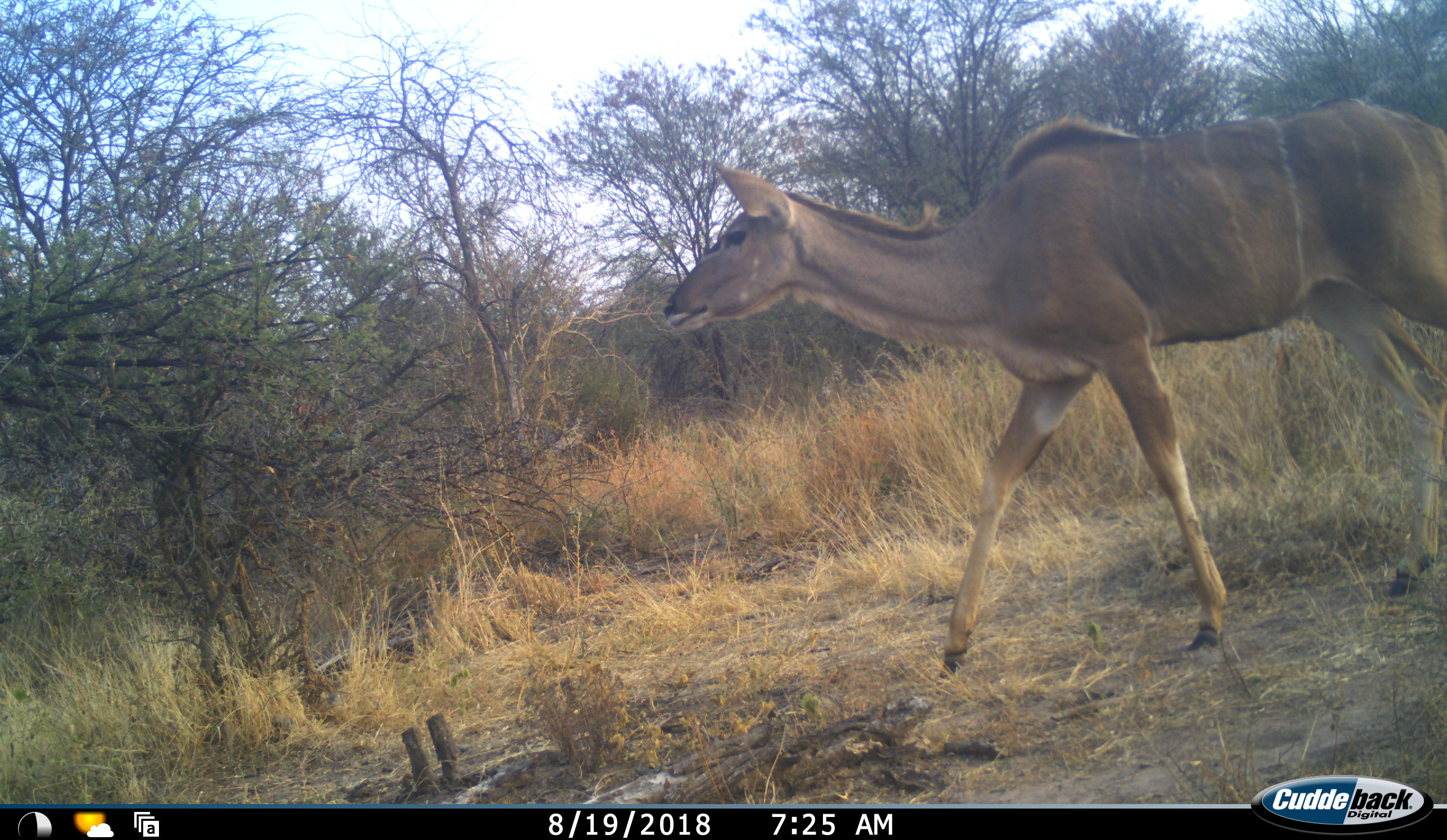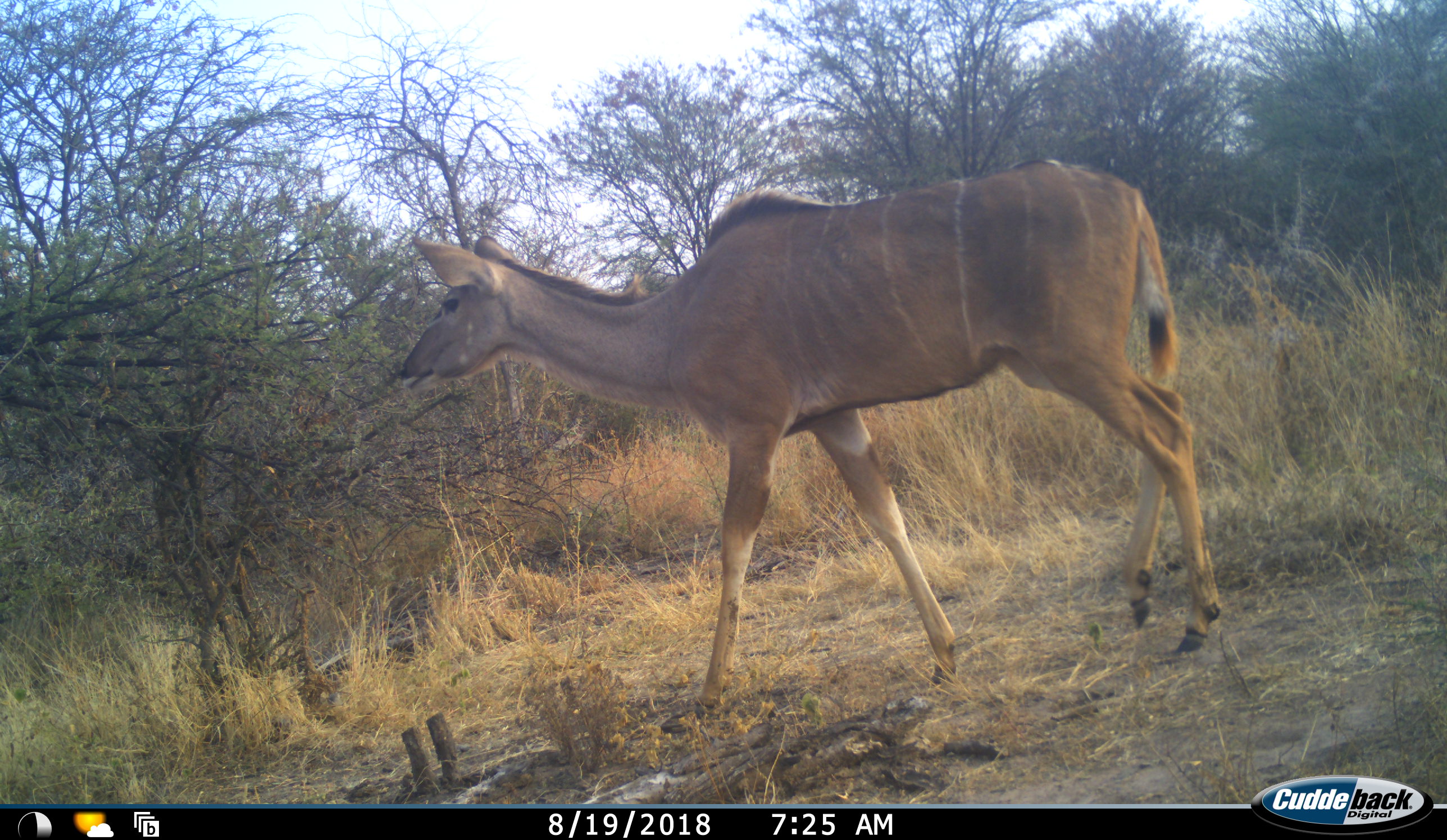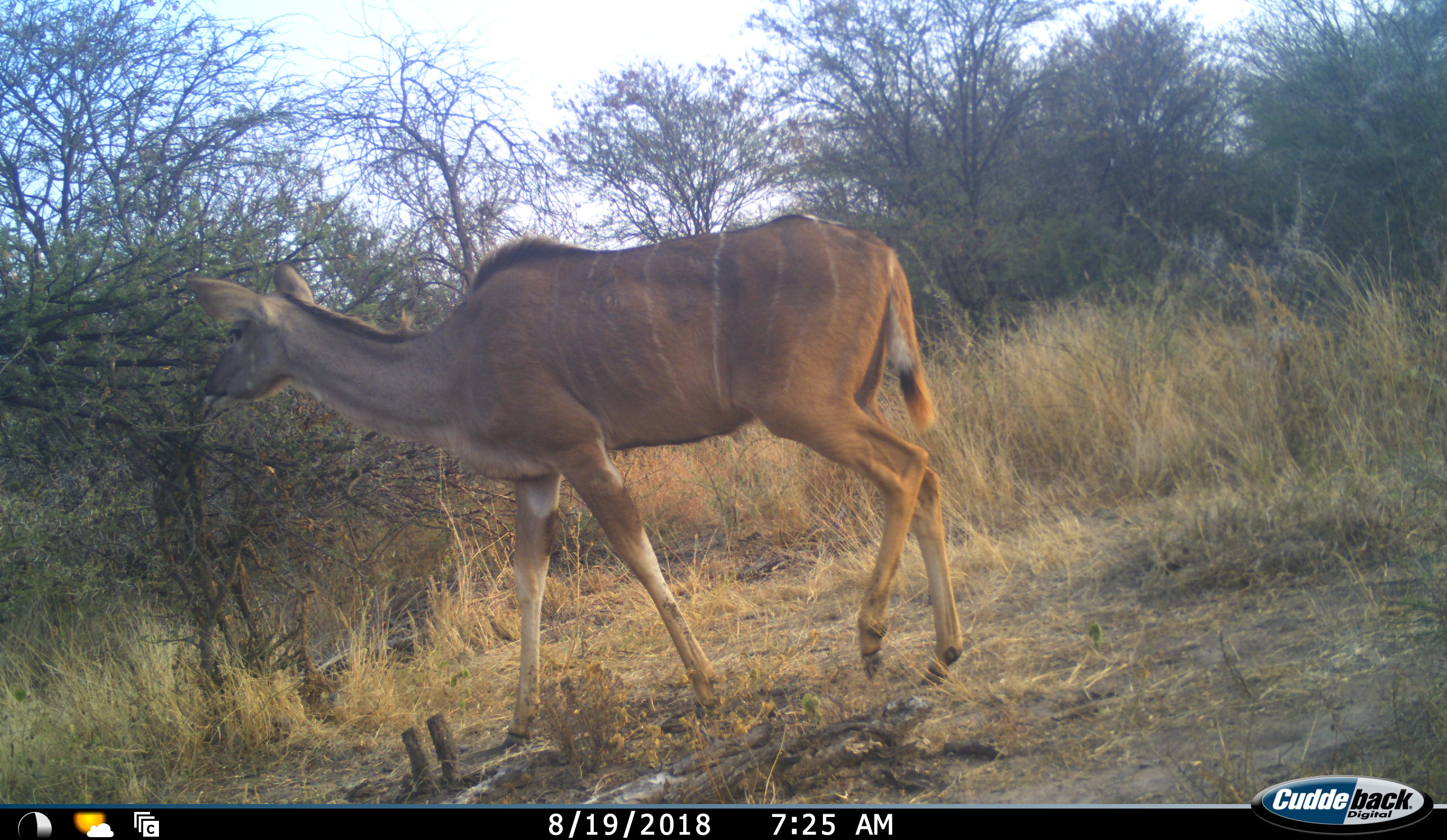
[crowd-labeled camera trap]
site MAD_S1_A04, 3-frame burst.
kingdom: Animalia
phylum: Chordata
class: Mammalia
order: Artiodactyla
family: Bovidae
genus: Tragelaphus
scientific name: Tragelaphus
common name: kudu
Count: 1.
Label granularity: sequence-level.